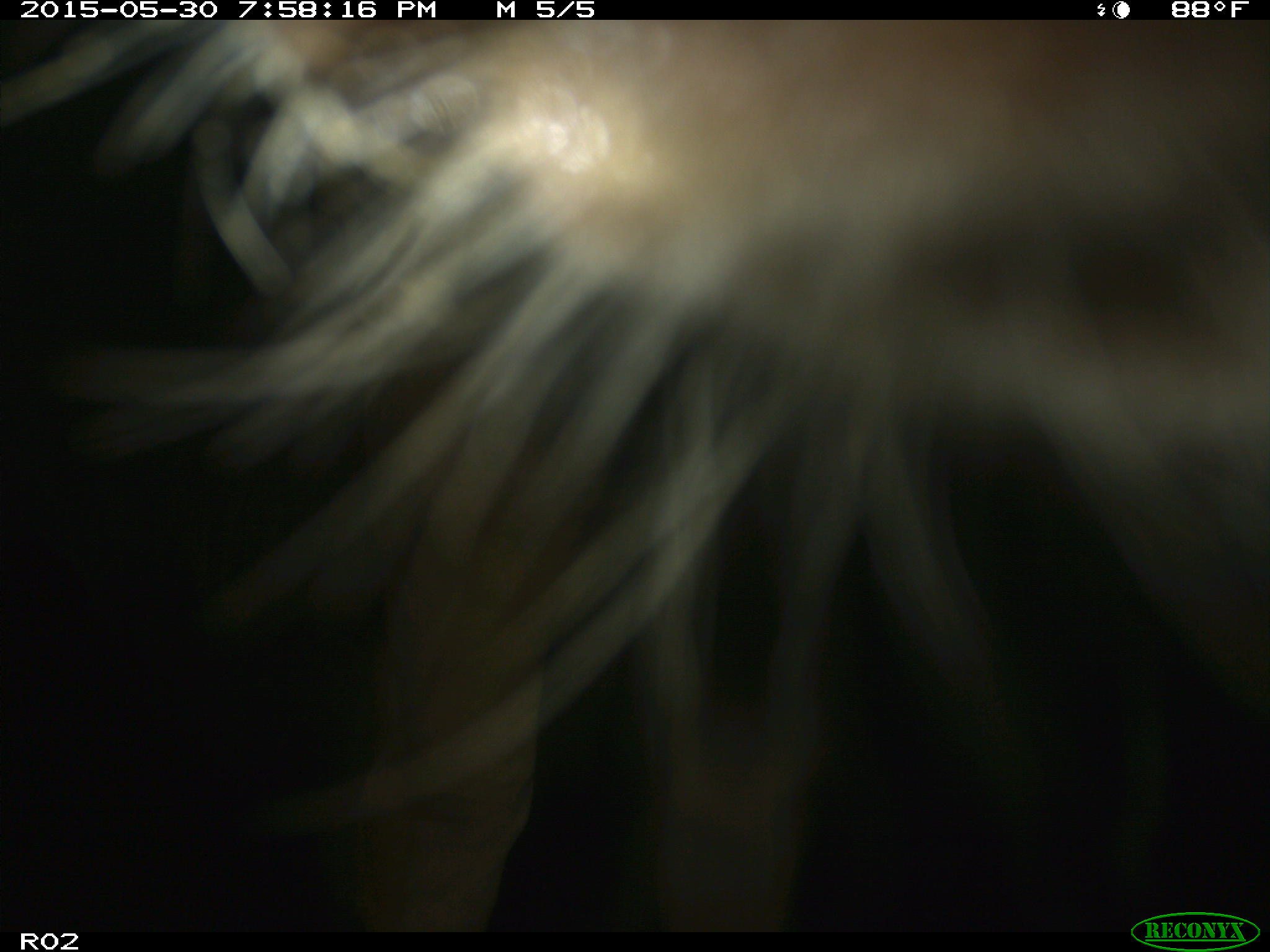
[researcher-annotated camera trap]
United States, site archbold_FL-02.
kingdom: Animalia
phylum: Chordata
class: Mammalia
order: Artiodactyla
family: Bovidae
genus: Bos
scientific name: Bos taurus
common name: domestic cow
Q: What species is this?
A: Bos taurus (domestic cow).